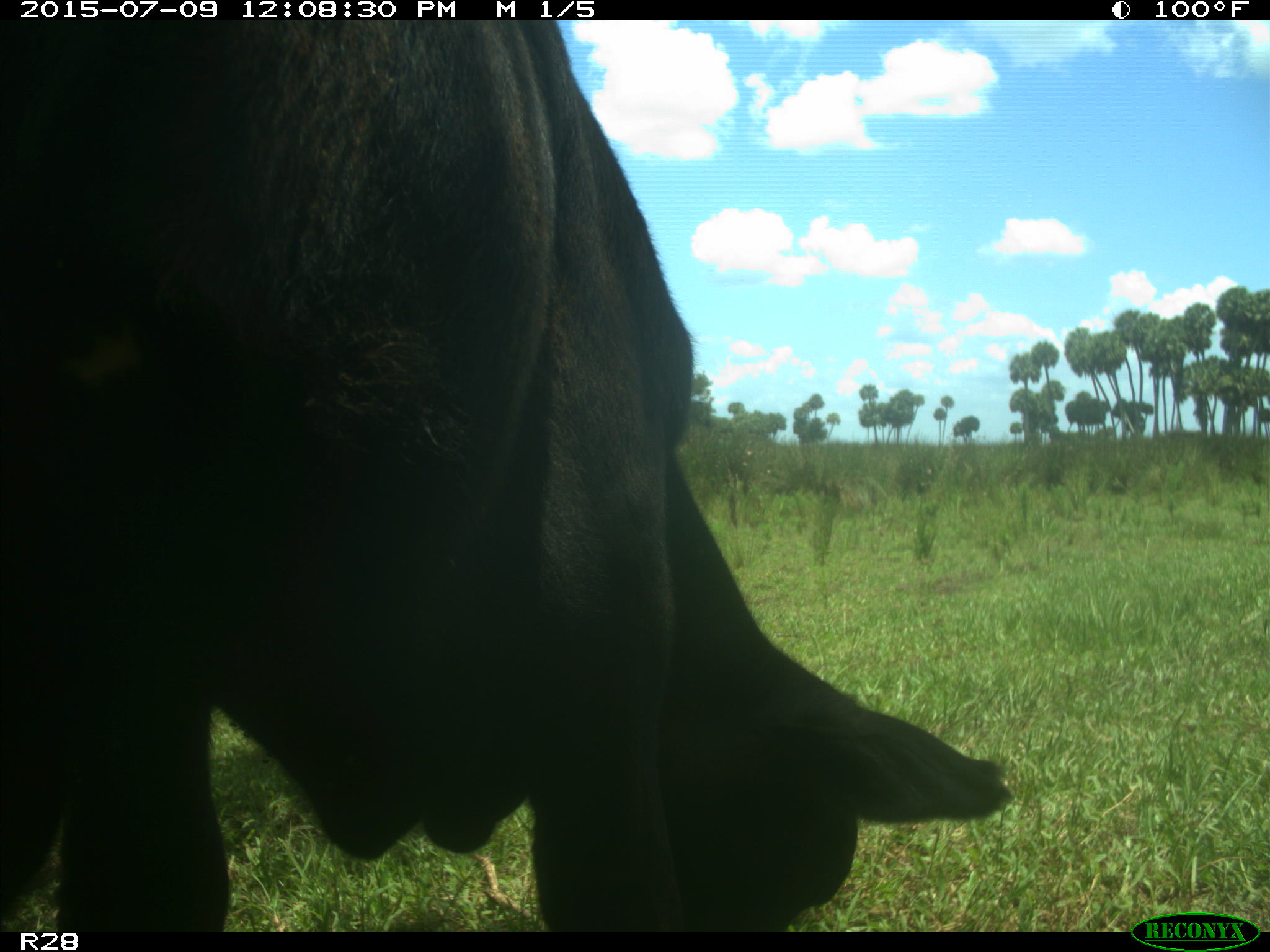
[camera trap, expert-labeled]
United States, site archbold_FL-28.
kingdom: Animalia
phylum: Chordata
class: Mammalia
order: Artiodactyla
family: Bovidae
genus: Bos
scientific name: Bos taurus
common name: domestic cow